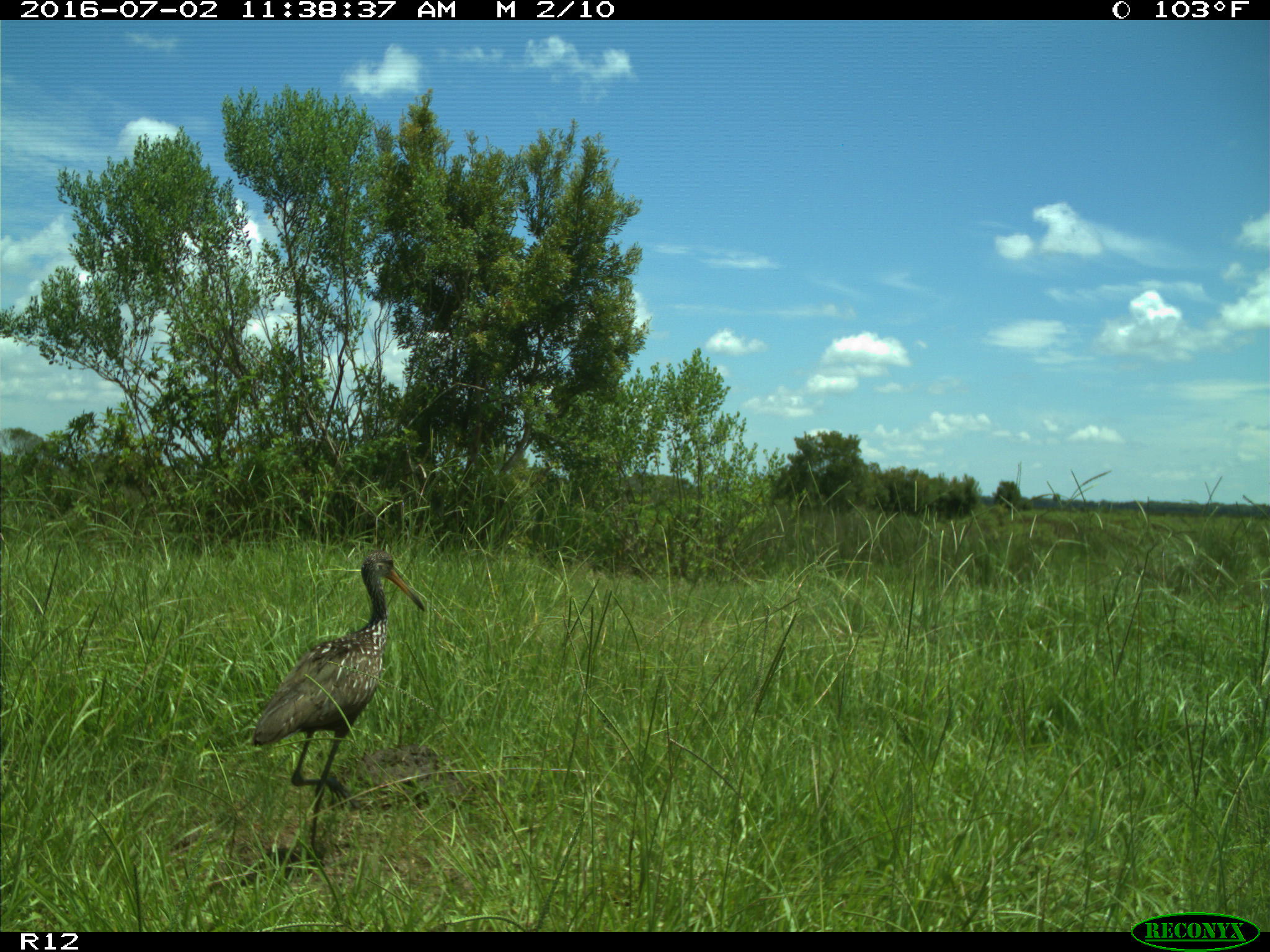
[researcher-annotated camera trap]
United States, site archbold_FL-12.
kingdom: Animalia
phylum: Chordata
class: Aves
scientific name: Aves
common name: birds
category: unidentified bird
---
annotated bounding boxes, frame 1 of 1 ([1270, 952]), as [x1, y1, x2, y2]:
animal: [251, 550, 425, 857]